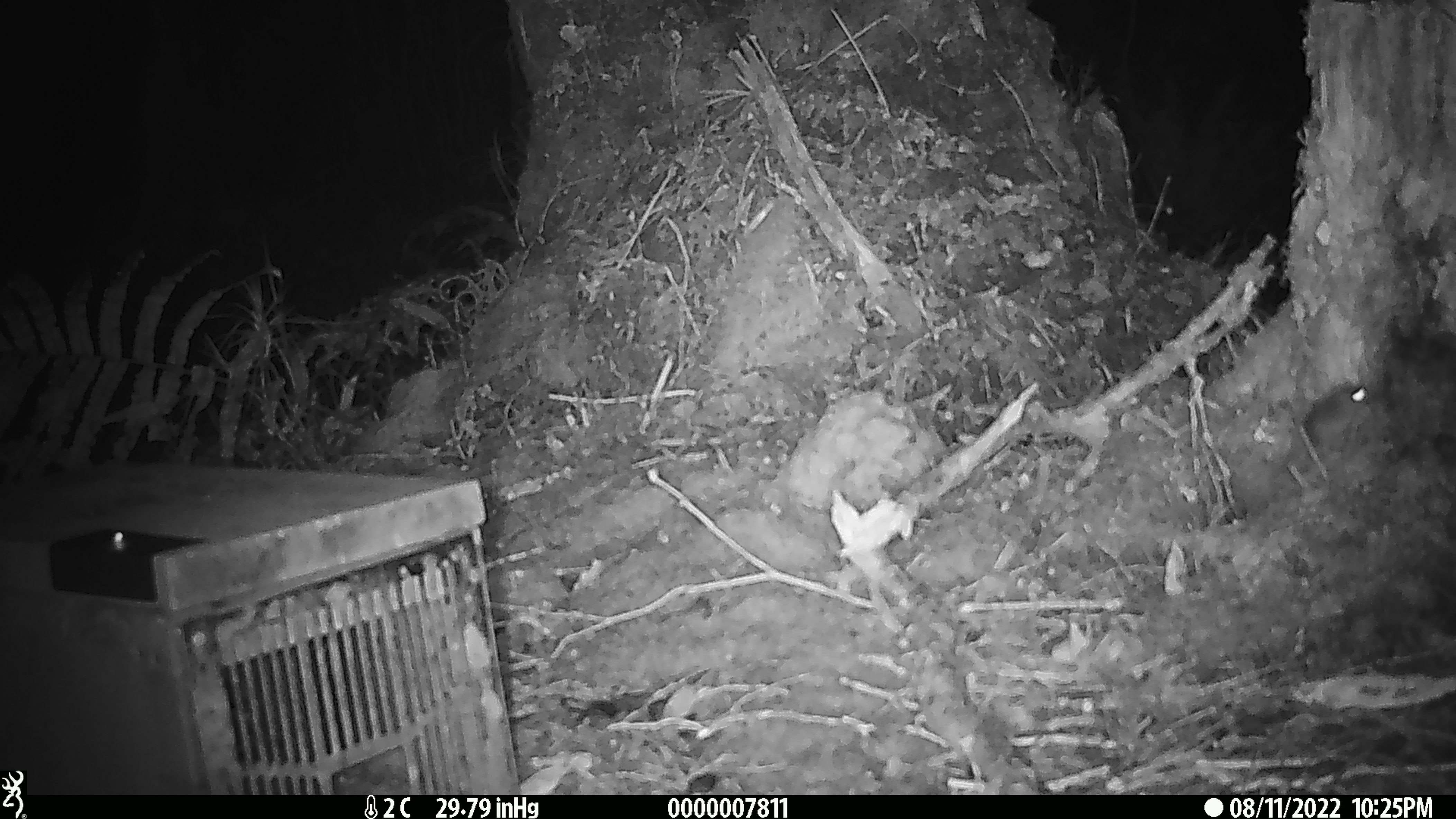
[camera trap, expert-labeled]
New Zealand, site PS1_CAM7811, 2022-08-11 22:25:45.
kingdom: Animalia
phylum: Chordata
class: Mammalia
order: Rodentia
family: Muridae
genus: Mus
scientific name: Mus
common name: mouse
Mouse (Mus).